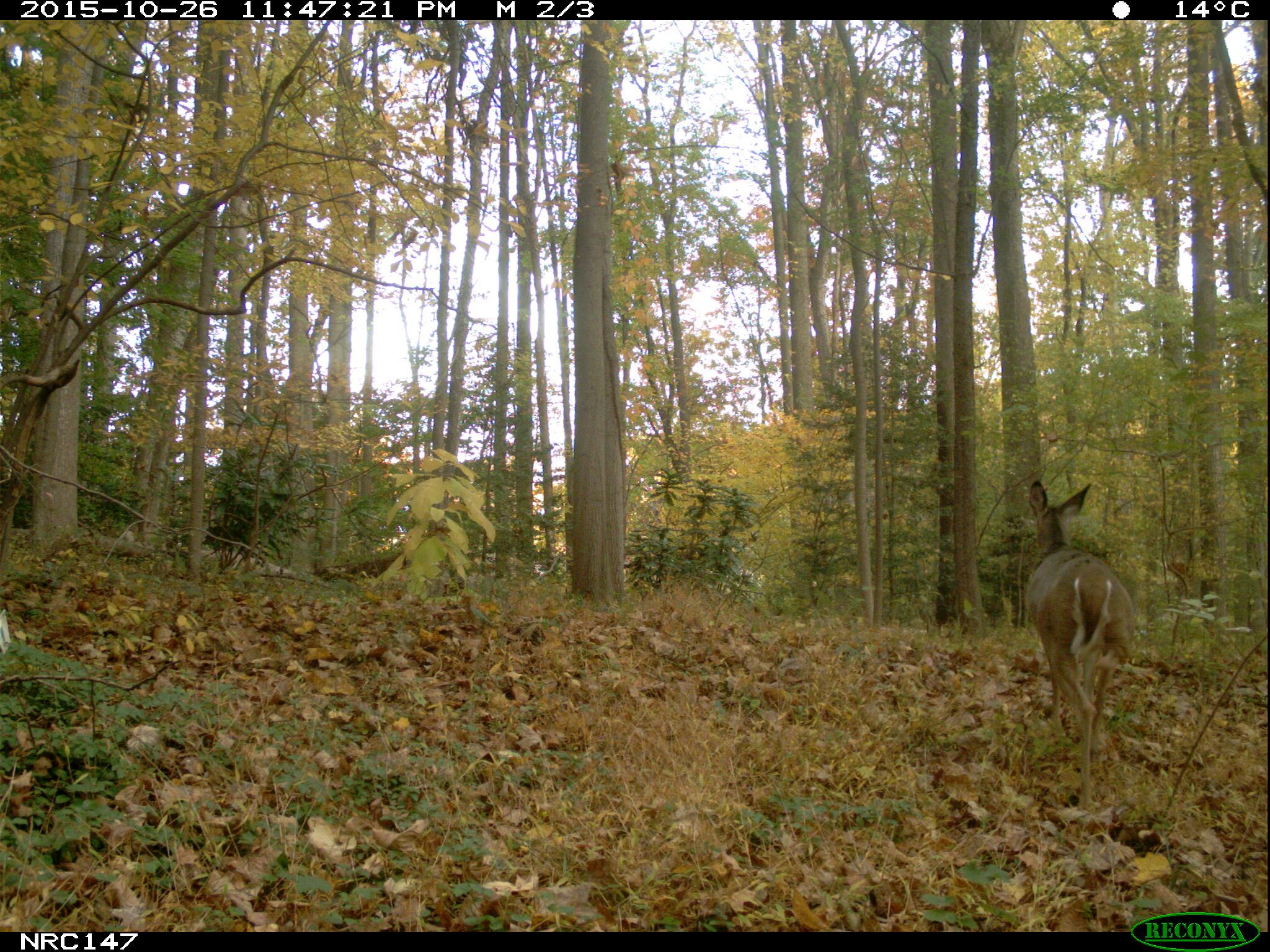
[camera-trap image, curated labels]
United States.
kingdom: Animalia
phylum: Chordata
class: Mammalia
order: Artiodactyla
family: Cervidae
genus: Odocoileus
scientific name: Odocoileus virginianus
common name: white-tailed deer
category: White Tailed Deer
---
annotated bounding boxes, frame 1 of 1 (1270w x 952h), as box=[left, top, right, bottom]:
White Tailed Deer: box=[1016, 475, 1146, 805]